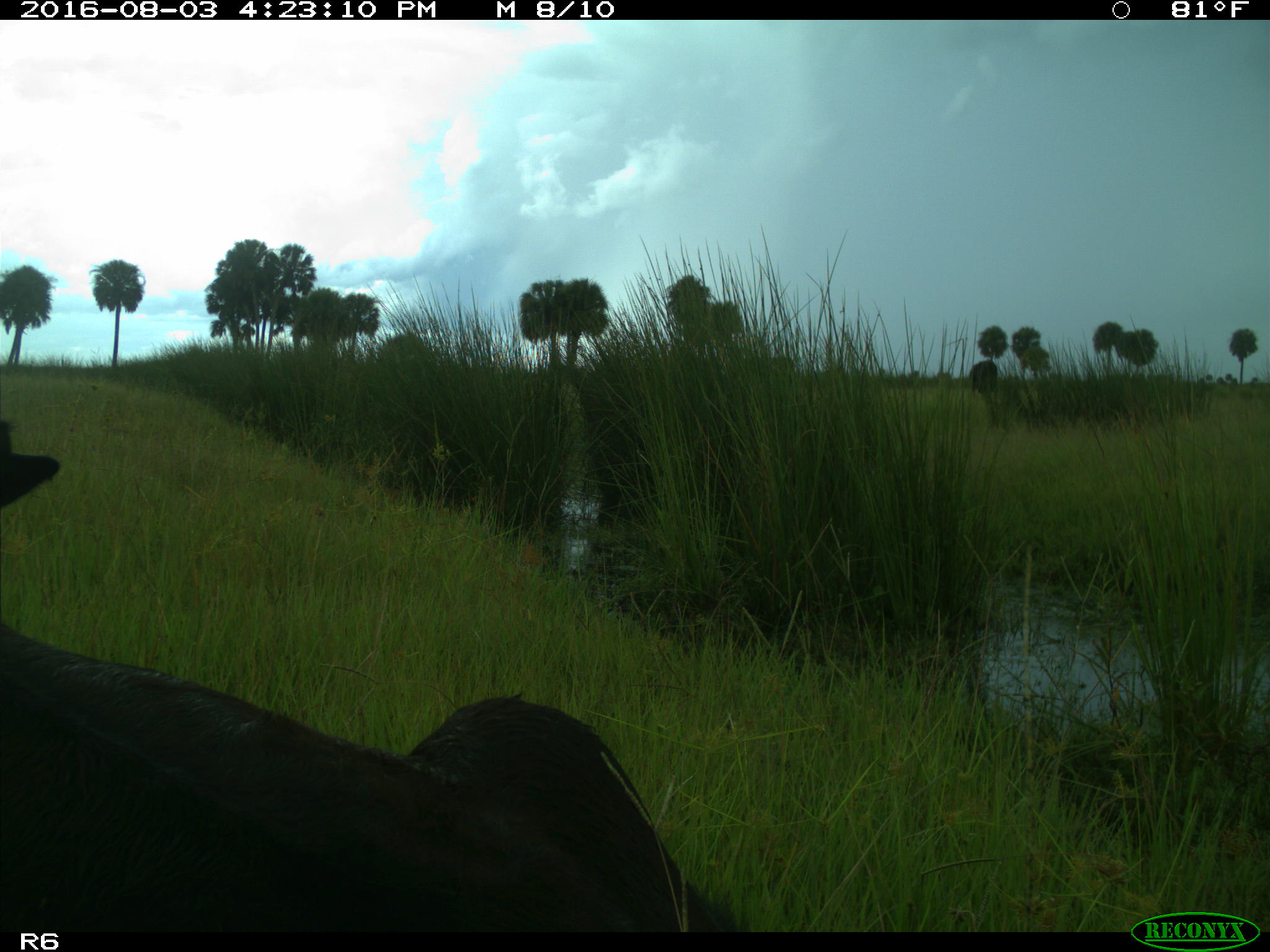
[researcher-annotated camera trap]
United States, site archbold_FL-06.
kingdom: Animalia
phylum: Chordata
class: Mammalia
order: Artiodactyla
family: Bovidae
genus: Bos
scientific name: Bos taurus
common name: domestic cow